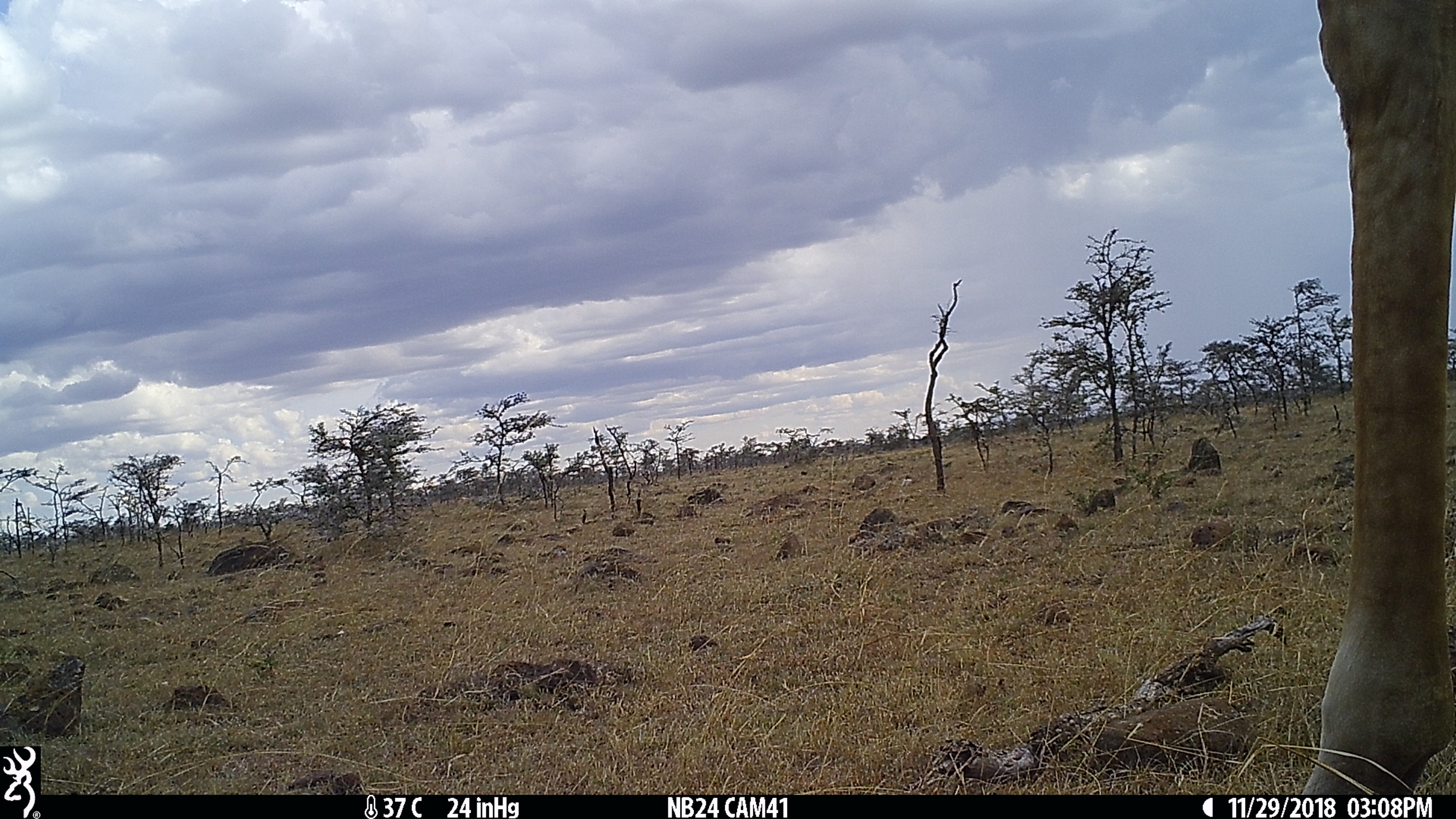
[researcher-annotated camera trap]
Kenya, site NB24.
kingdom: Animalia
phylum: Chordata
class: Mammalia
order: Artiodactyla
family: Giraffidae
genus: Giraffa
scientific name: Giraffa camelopardalis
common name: northern giraffe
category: giraffe